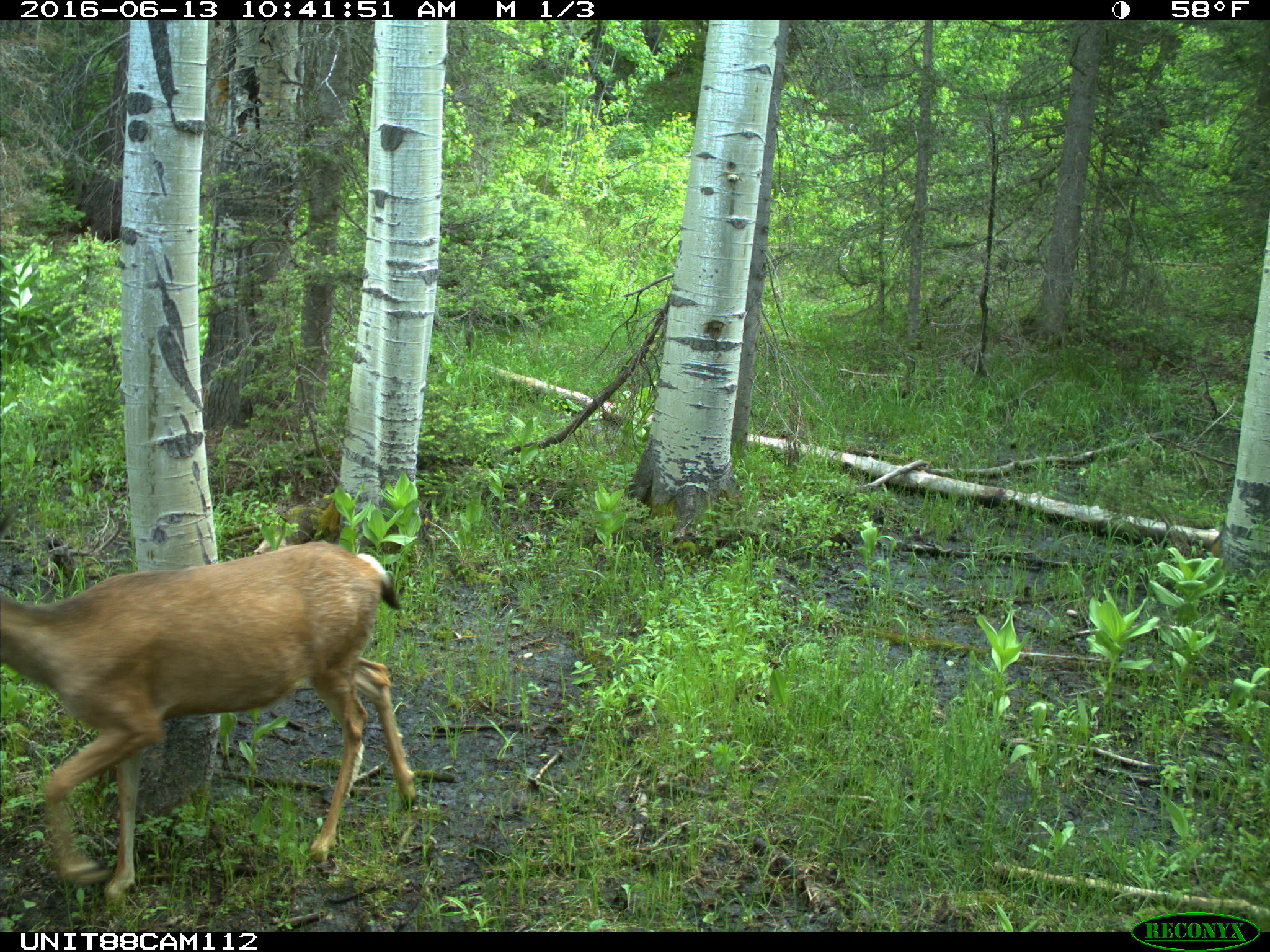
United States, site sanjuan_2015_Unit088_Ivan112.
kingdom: Animalia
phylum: Chordata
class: Mammalia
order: Artiodactyla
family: Cervidae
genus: Odocoileus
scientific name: Odocoileus hemionus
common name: mule deer